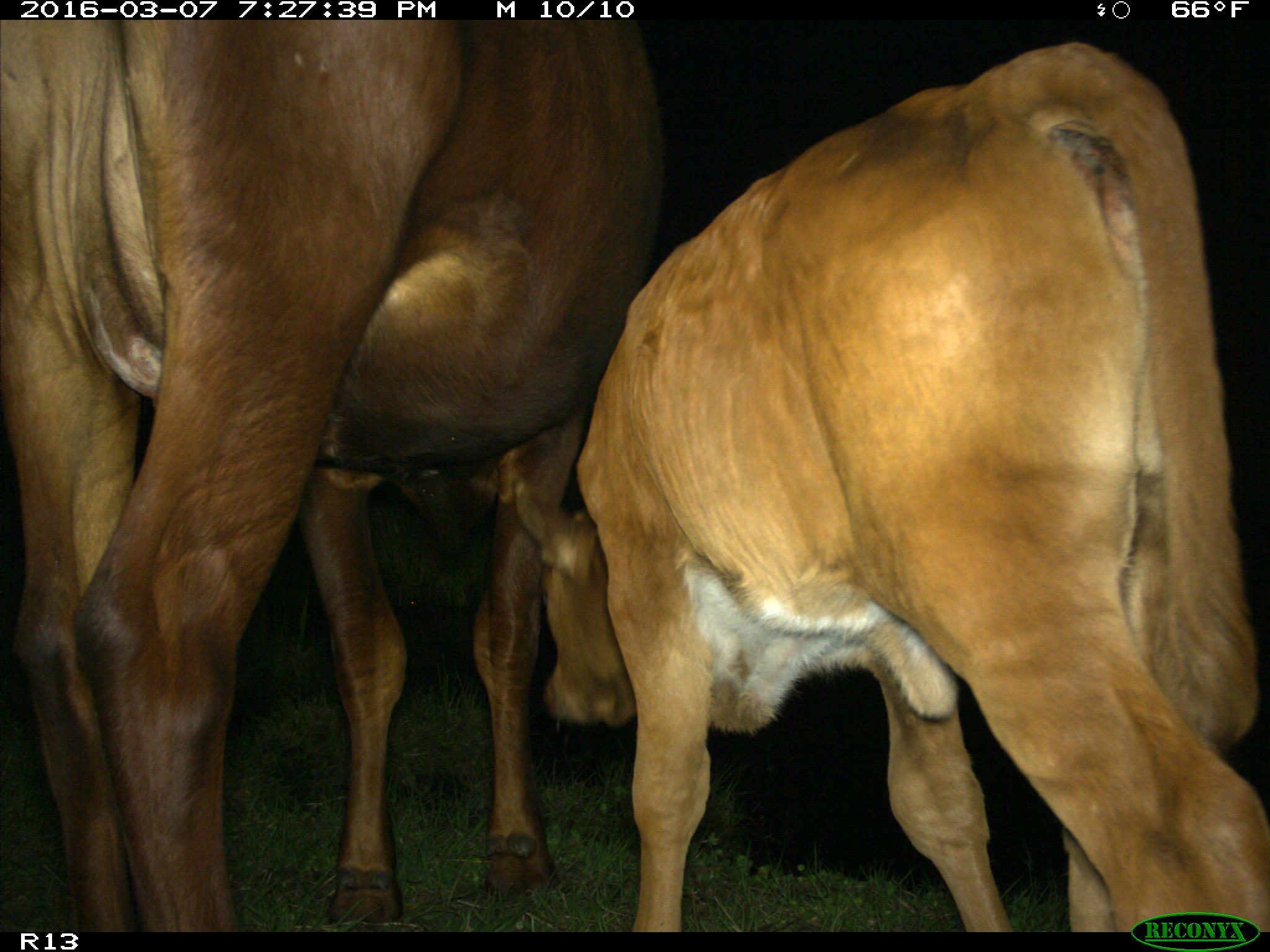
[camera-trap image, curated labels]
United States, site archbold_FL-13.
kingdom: Animalia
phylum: Chordata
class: Mammalia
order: Artiodactyla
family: Bovidae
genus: Bos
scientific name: Bos taurus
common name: domestic cow